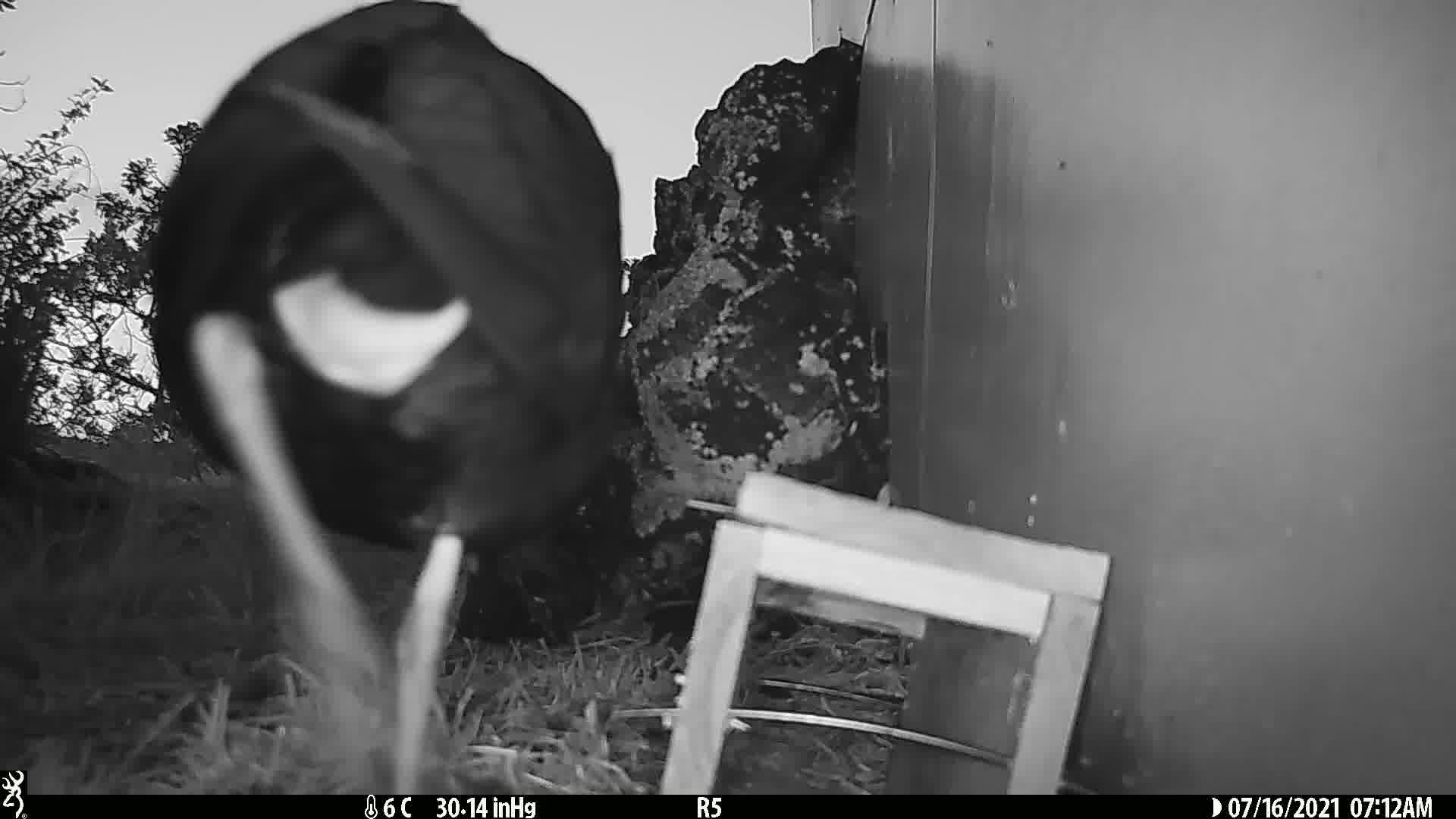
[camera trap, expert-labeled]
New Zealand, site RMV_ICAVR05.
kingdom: Animalia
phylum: Chordata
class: Aves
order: Gruiformes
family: Rallidae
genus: Porphyrio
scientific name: Porphyrio melanotus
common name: australasian swamphen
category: pukeko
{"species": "pukeko (australasian swamphen) (Porphyrio melanotus)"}